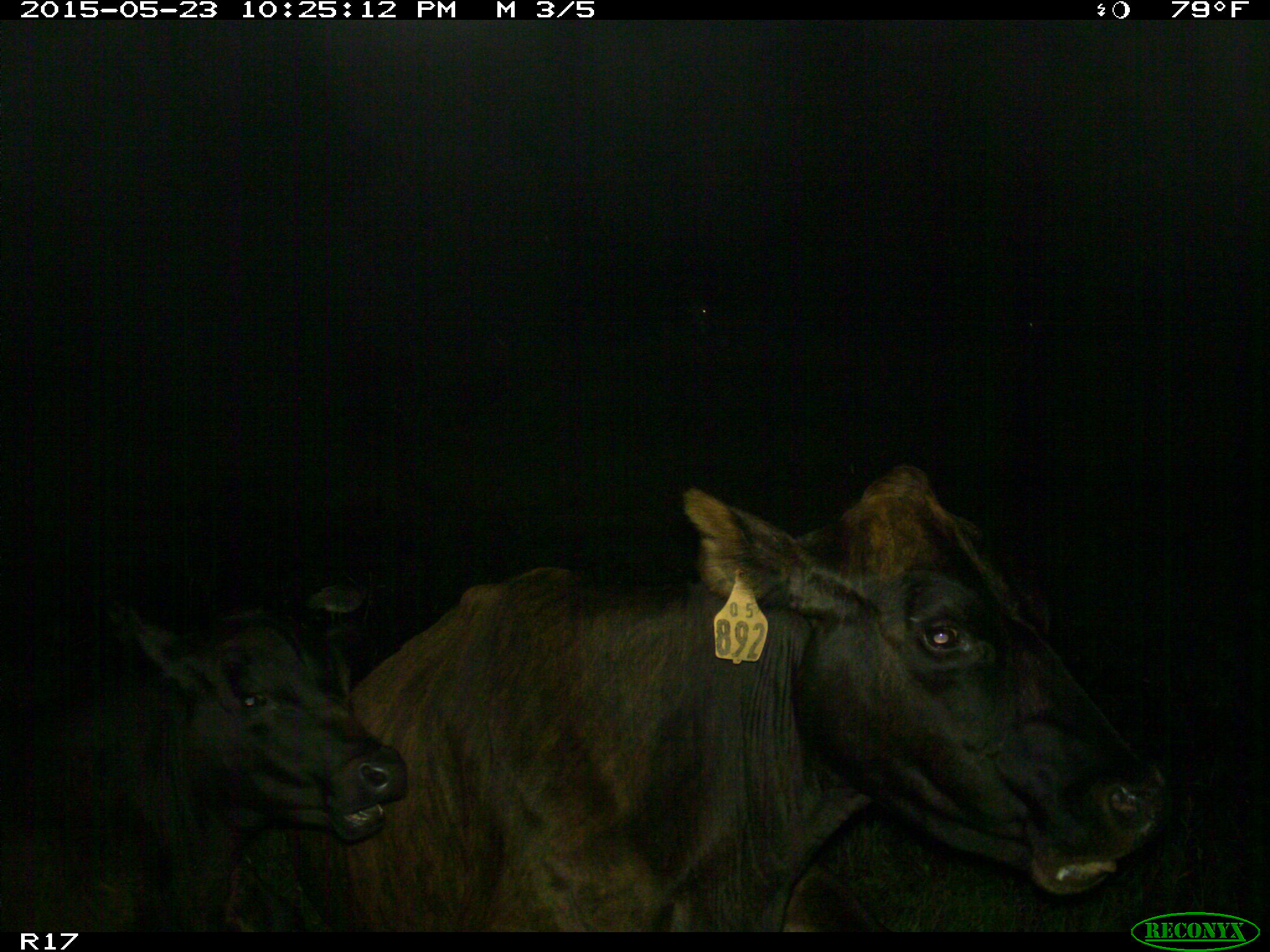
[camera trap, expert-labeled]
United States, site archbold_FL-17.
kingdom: Animalia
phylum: Chordata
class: Mammalia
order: Artiodactyla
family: Bovidae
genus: Bos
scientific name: Bos taurus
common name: domestic cow